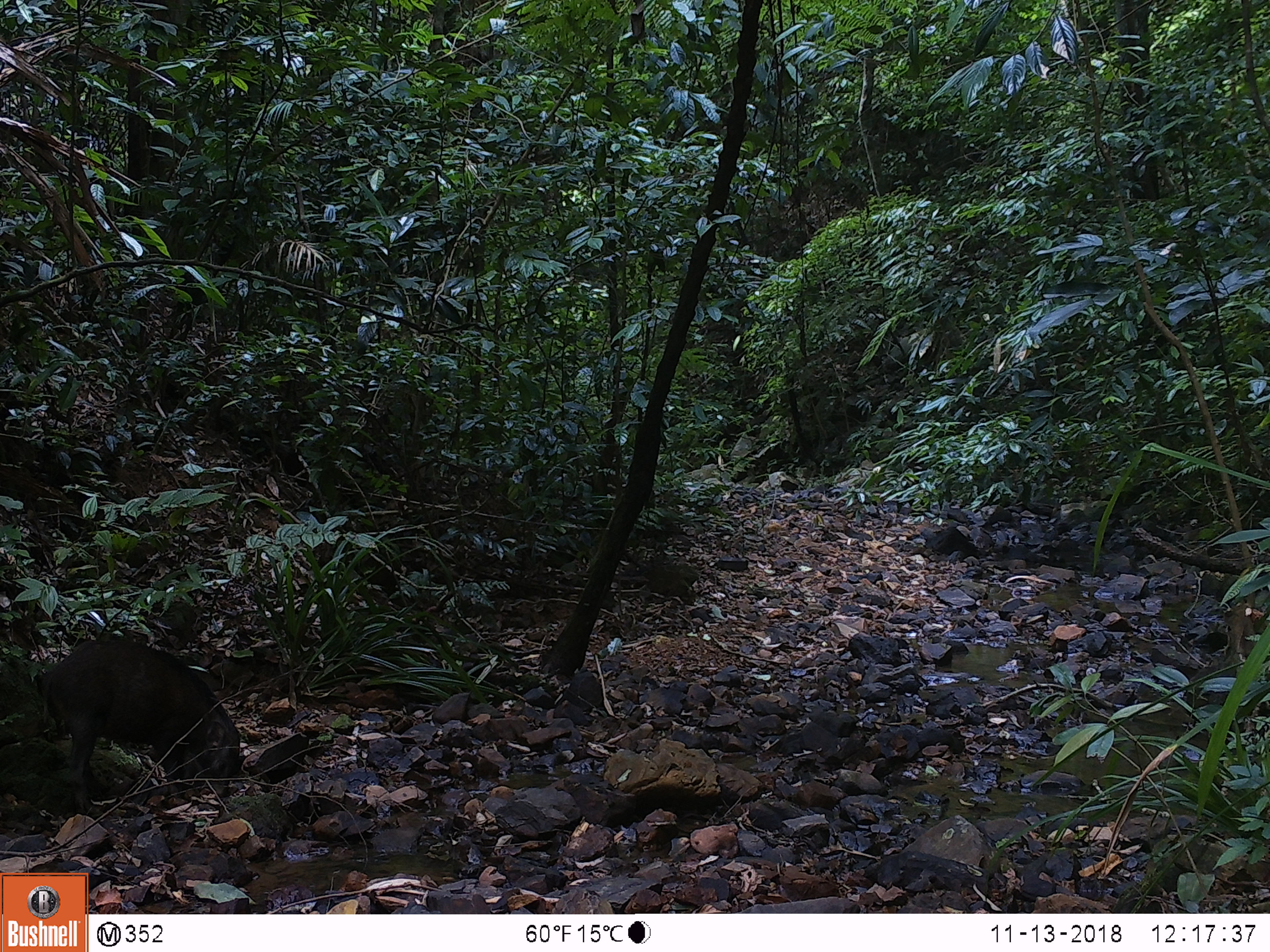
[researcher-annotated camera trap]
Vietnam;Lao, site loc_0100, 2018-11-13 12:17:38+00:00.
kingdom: Animalia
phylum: Chordata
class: Mammalia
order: Artiodactyla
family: Suidae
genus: Sus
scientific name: Sus scrofa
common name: eurasian wild pig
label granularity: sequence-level